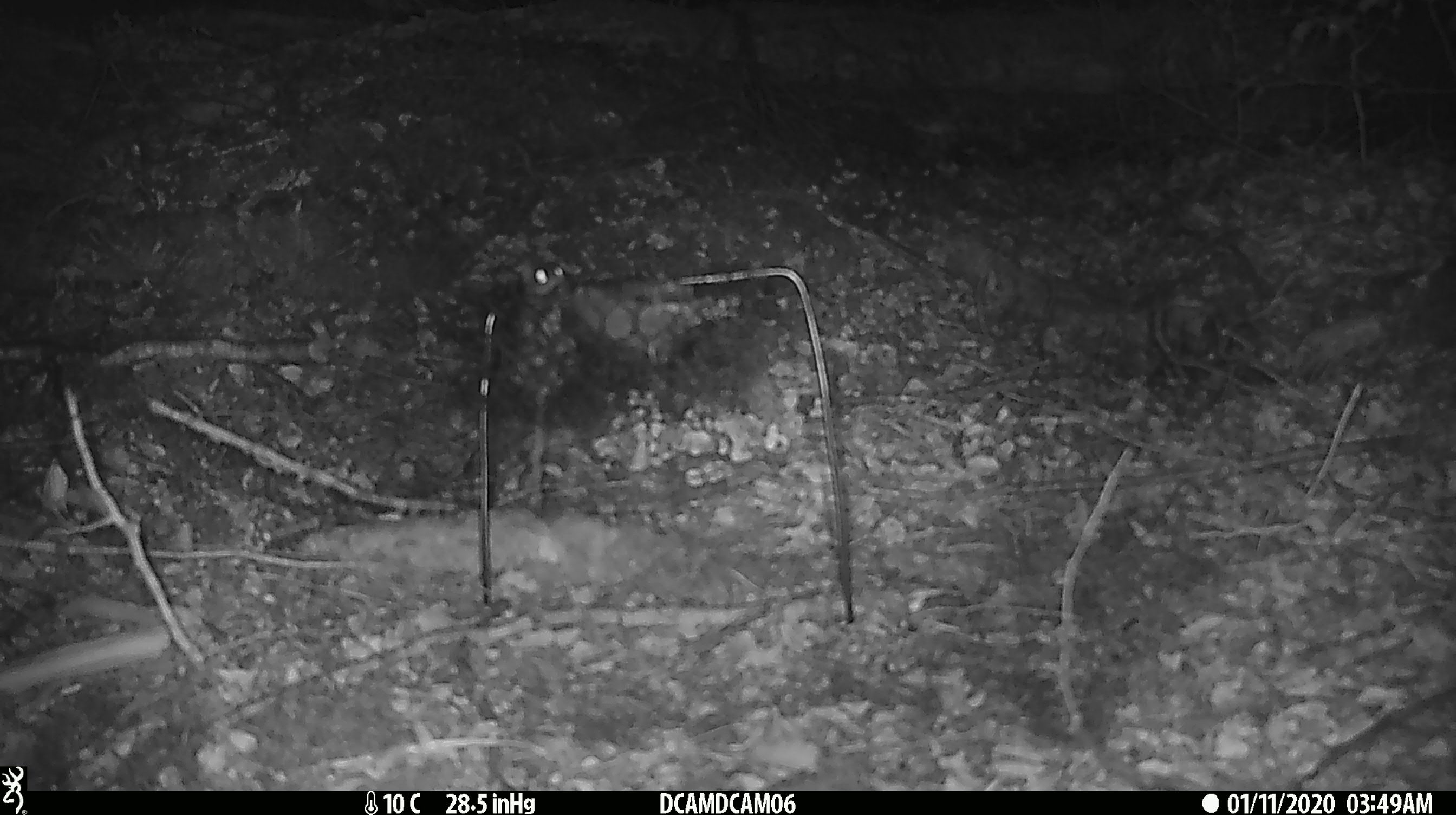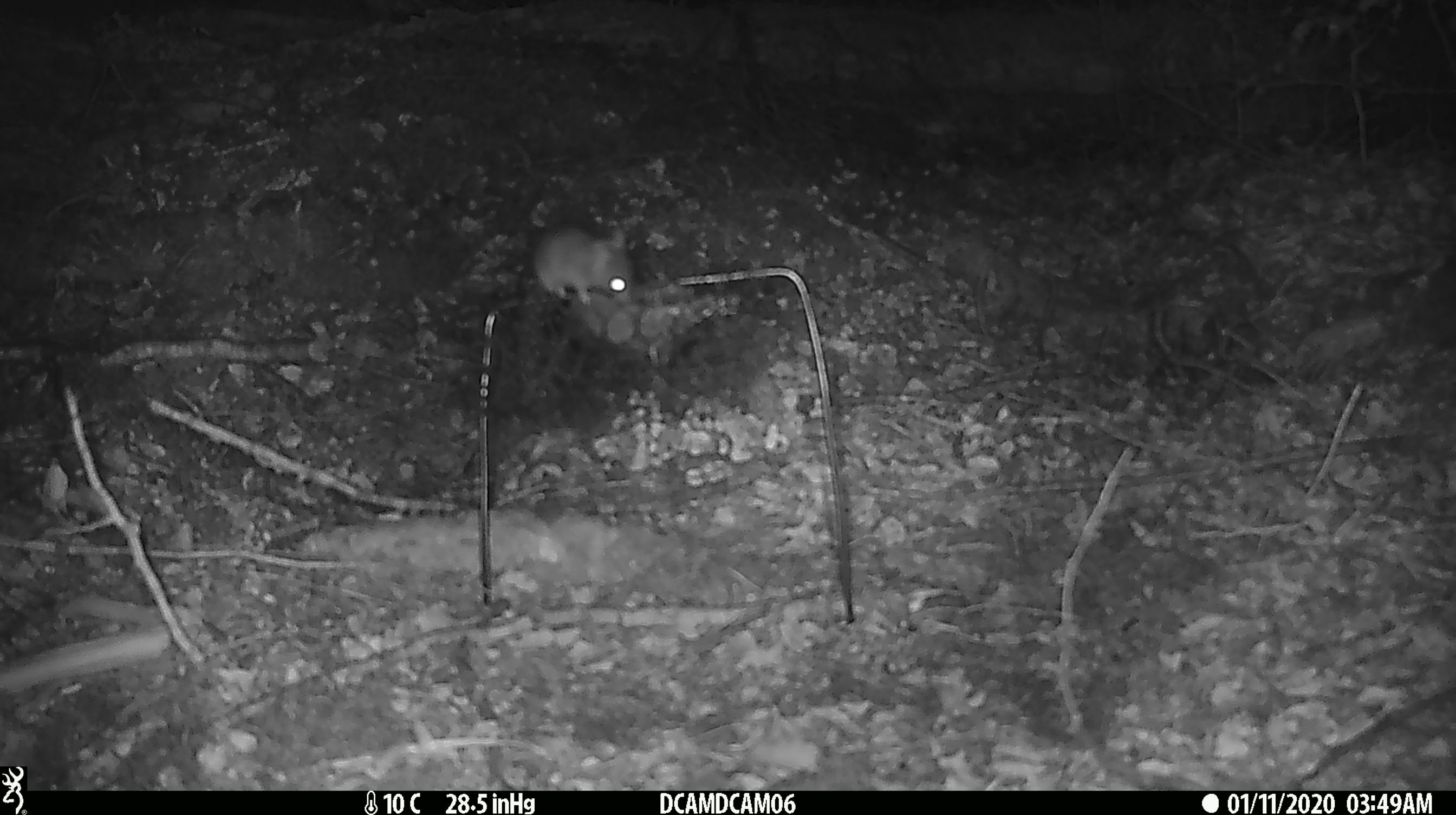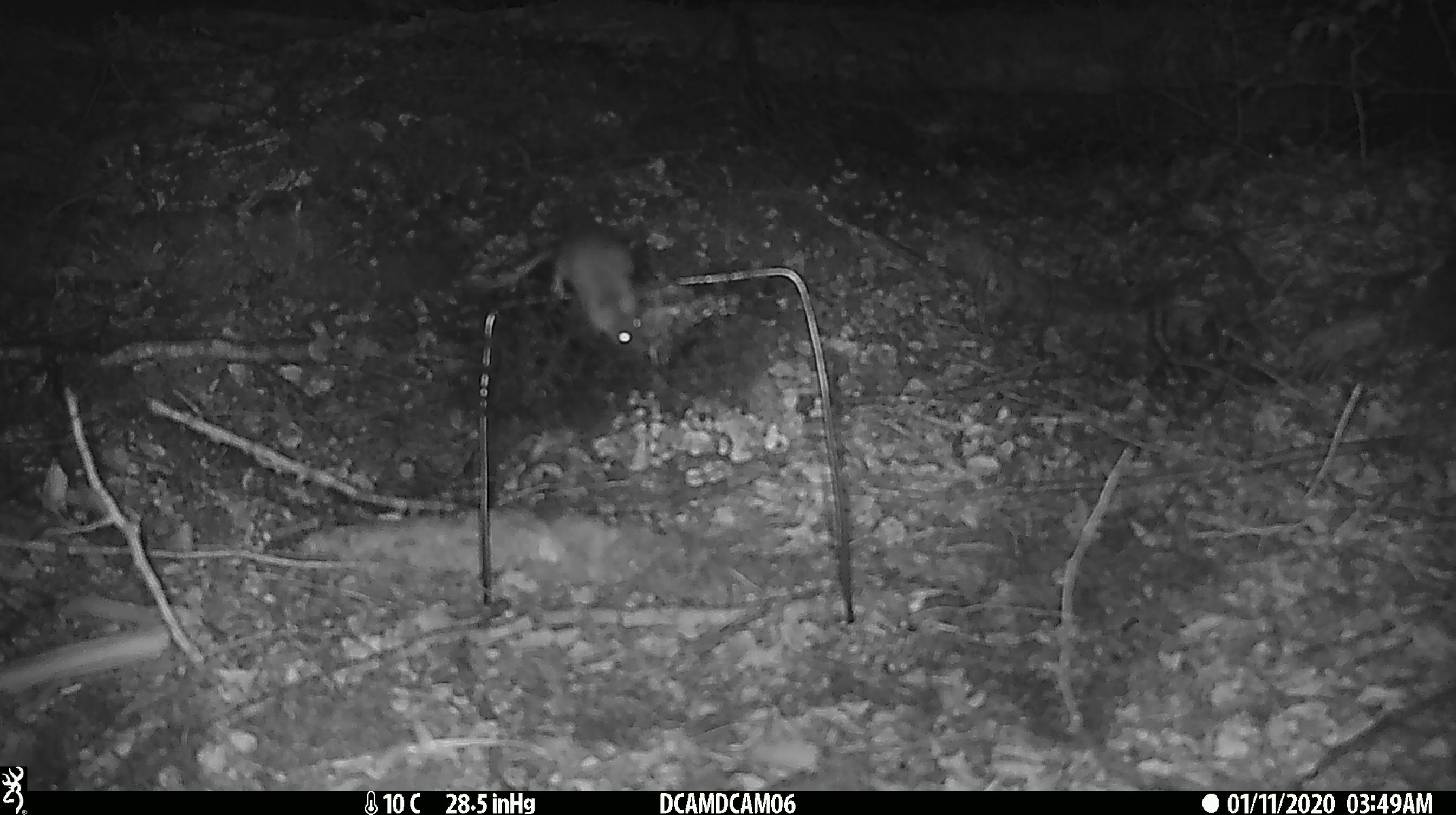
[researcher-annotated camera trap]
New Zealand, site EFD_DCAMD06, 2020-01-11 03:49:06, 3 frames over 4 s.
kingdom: Animalia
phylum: Chordata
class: Mammalia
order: Rodentia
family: Muridae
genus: Mus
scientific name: Mus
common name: mouse